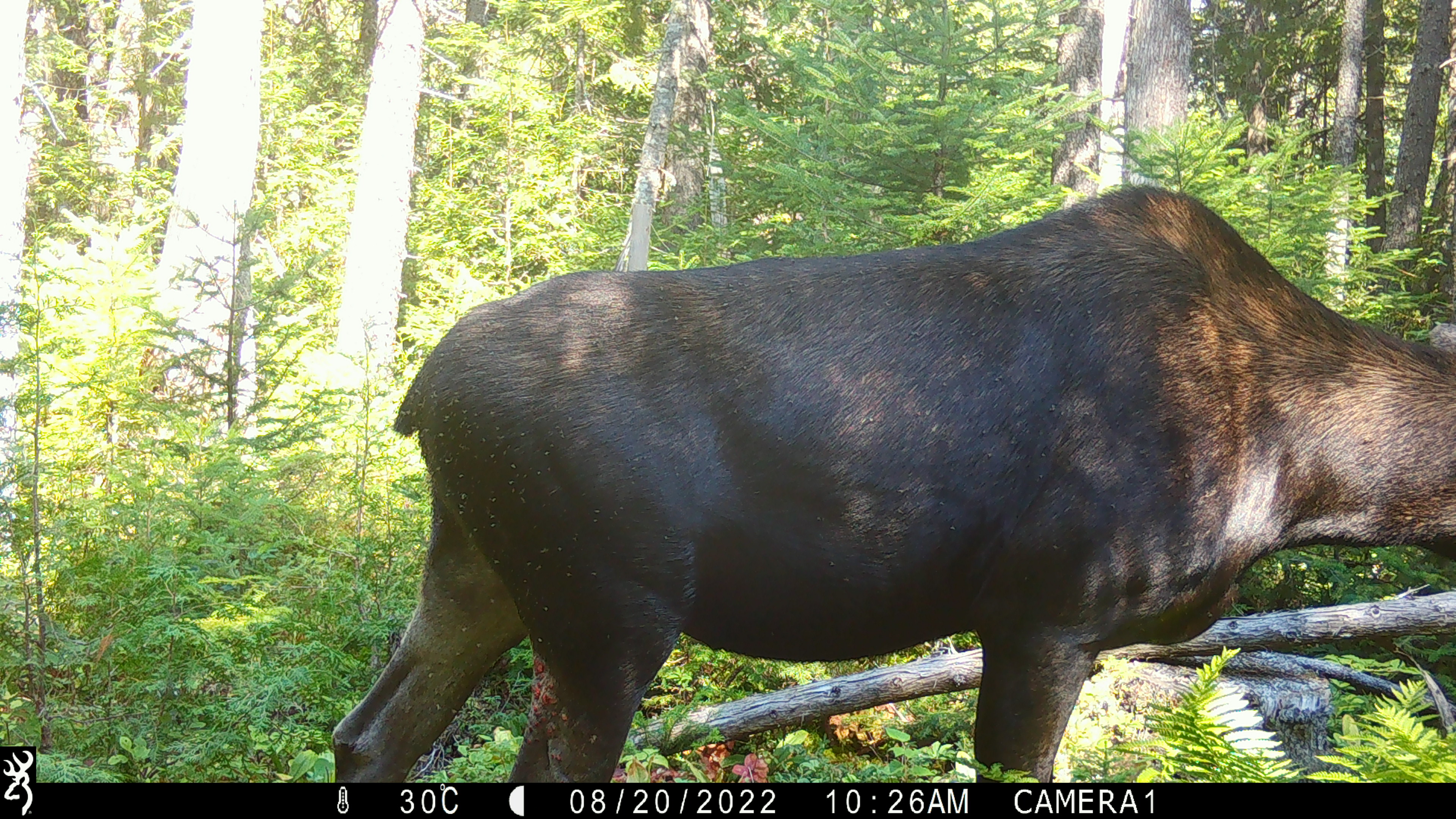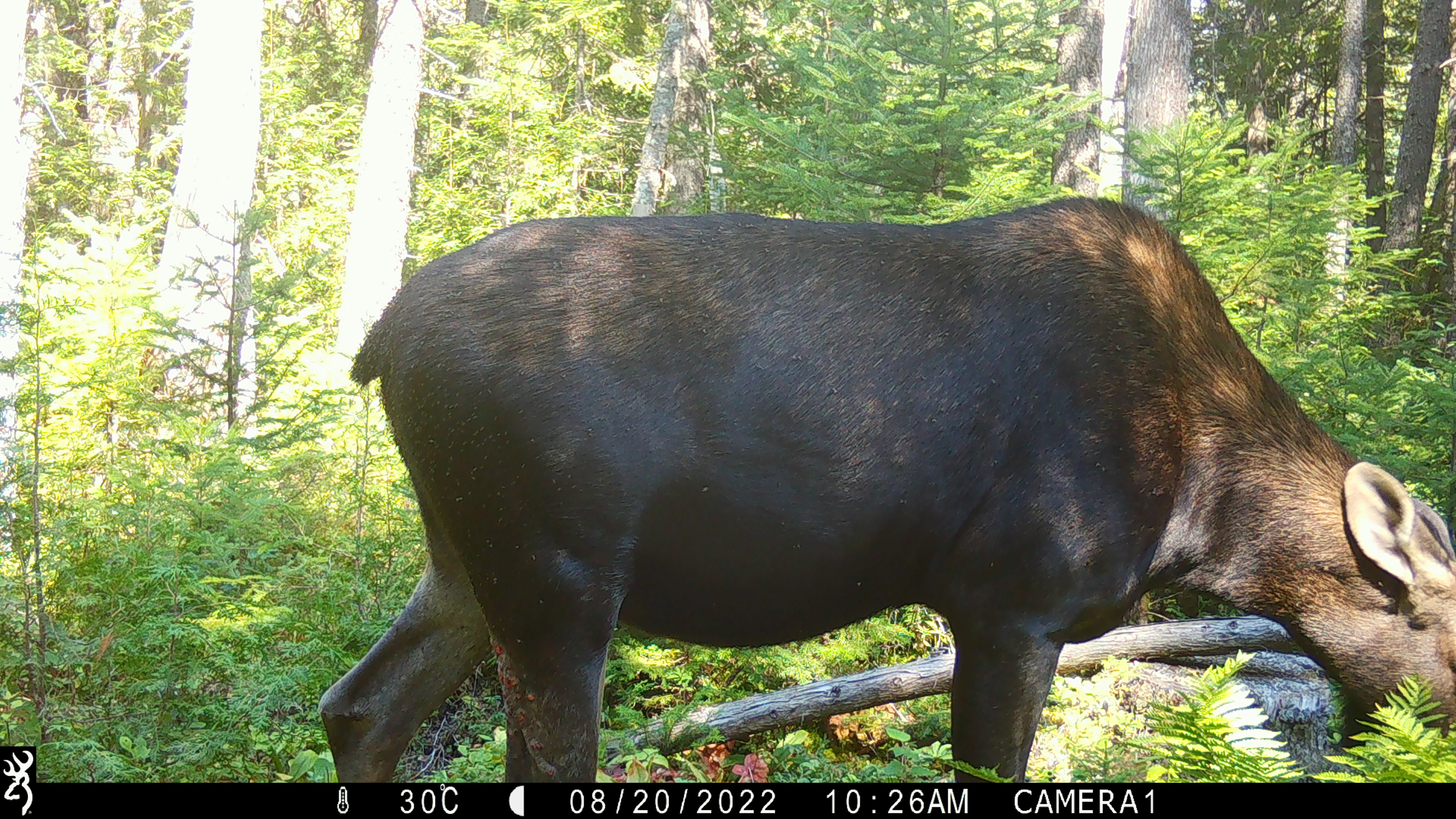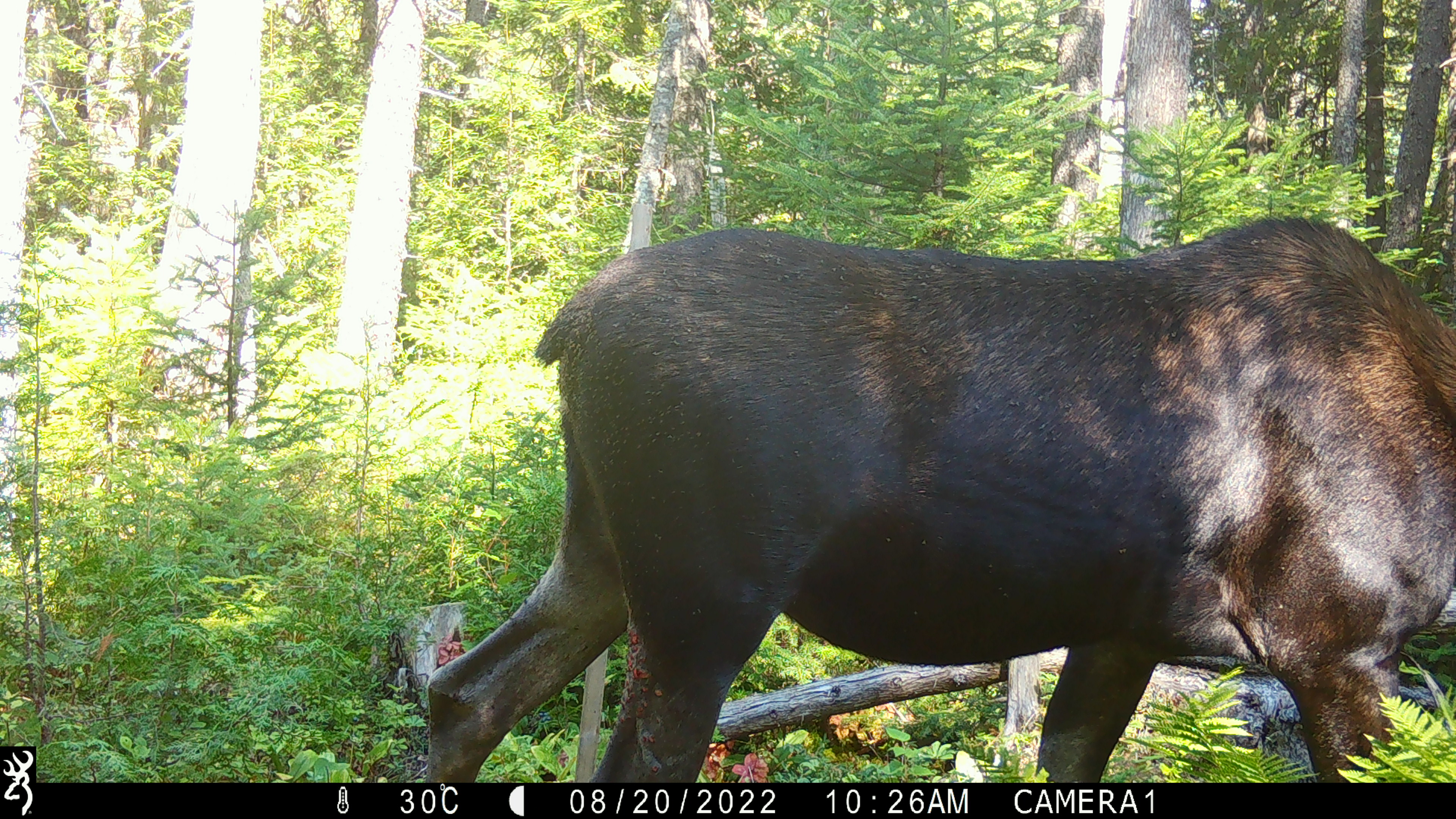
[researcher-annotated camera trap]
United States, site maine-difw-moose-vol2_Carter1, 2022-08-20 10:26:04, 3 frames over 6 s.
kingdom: Animalia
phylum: Chordata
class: Mammalia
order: Artiodactyla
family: Cervidae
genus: Alces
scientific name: Alces alces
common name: moose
Moose (Alces alces).